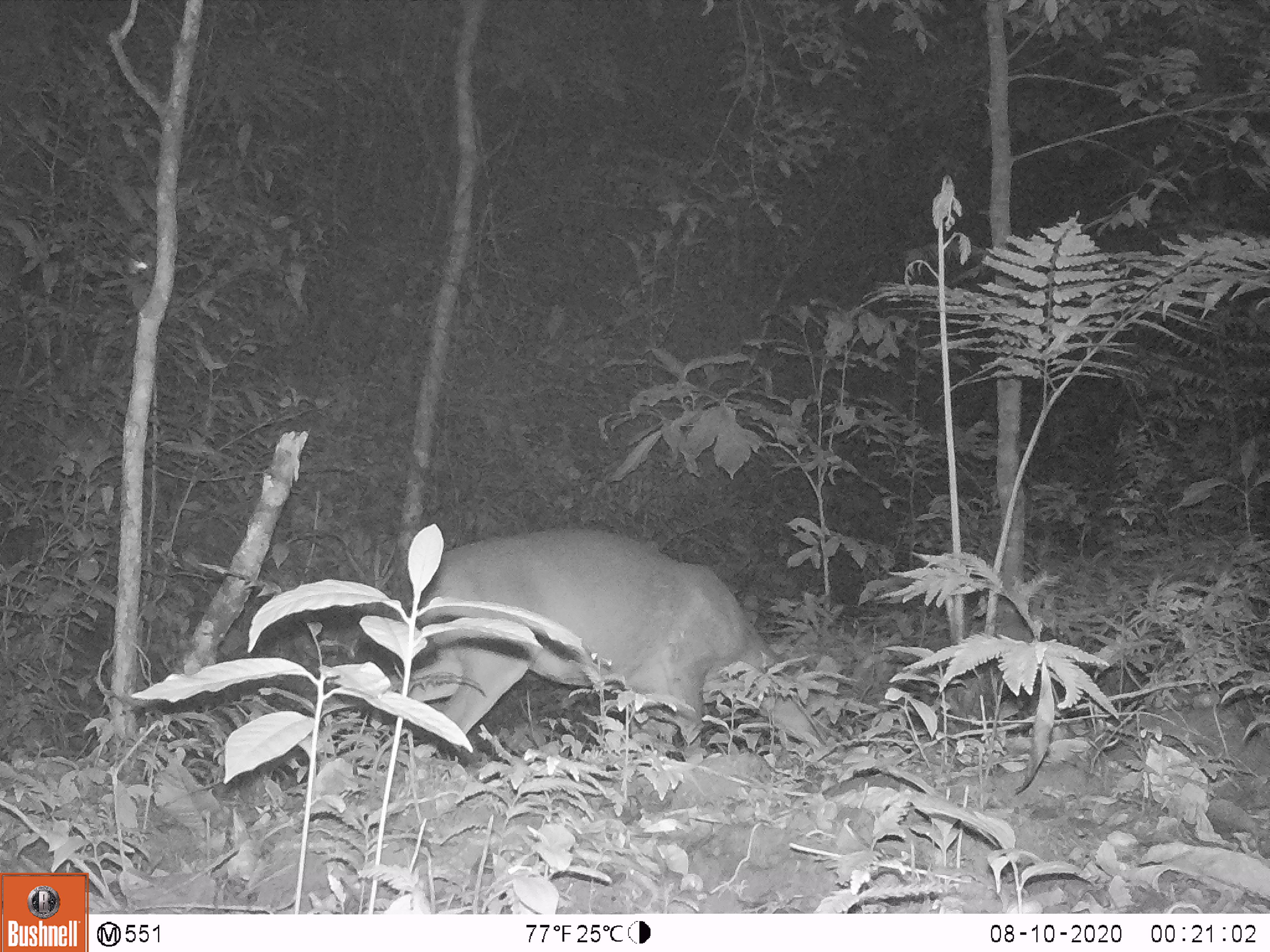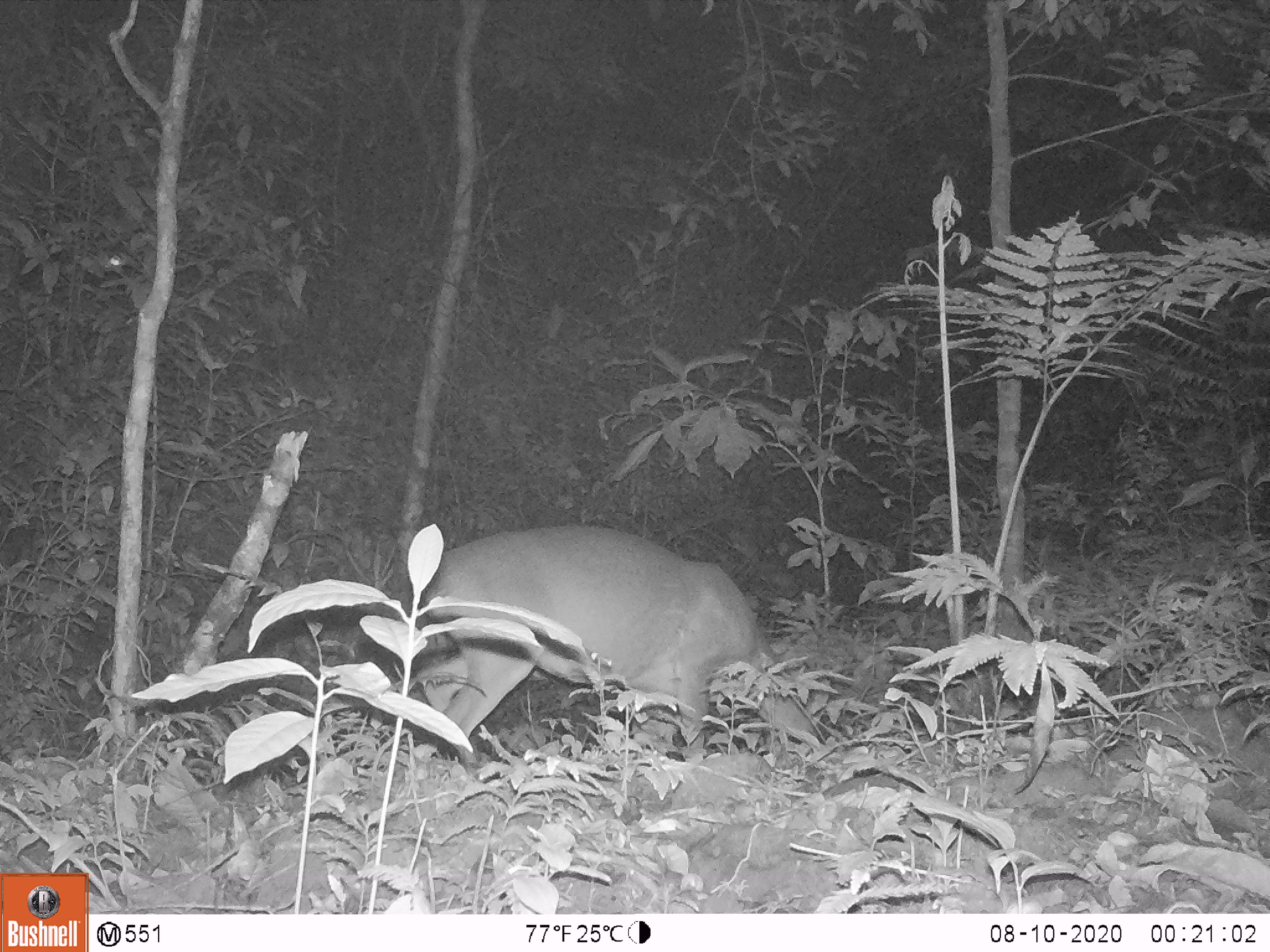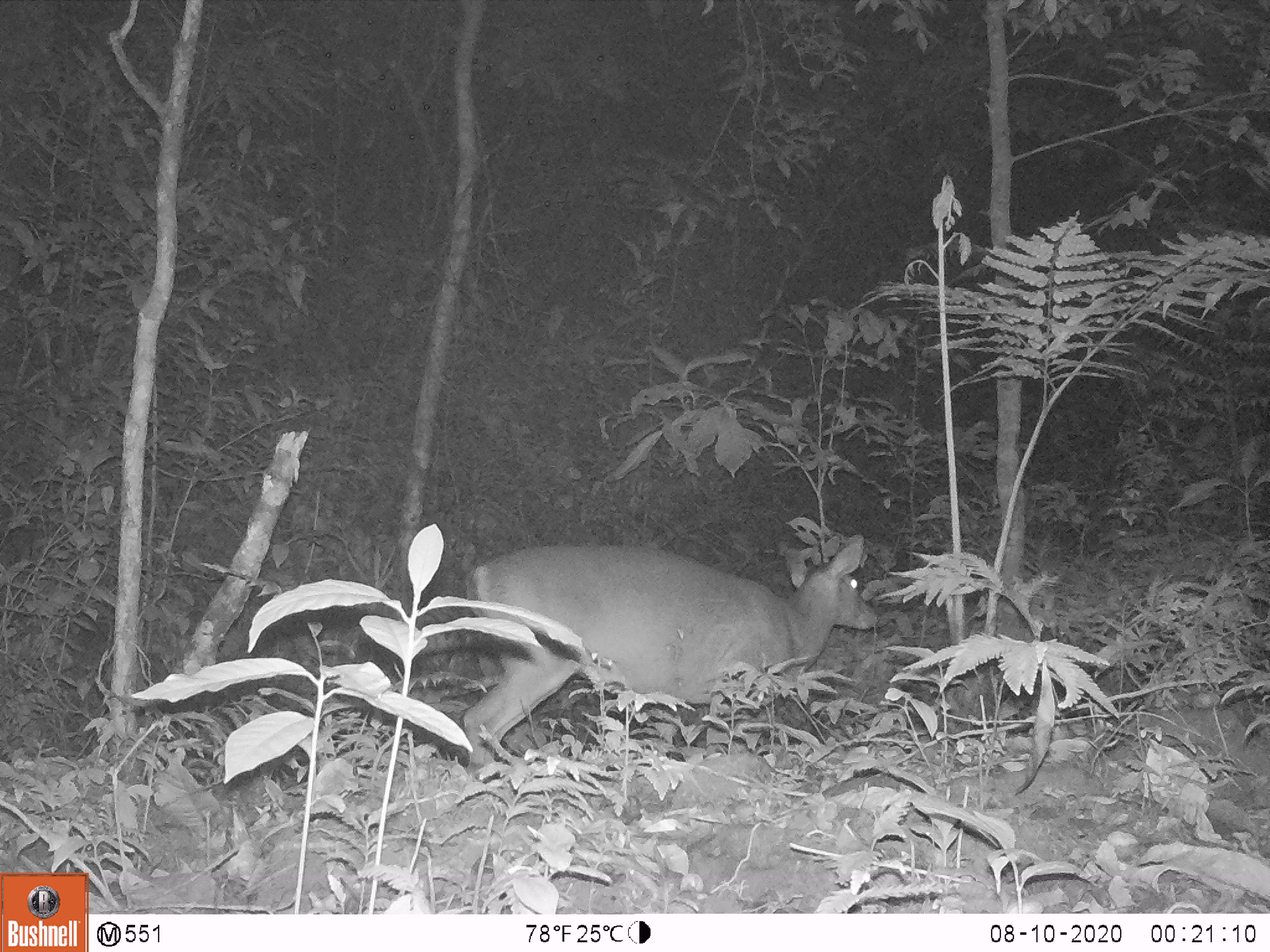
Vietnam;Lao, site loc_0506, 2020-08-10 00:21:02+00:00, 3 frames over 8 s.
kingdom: Animalia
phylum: Chordata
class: Mammalia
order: Artiodactyla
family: Cervidae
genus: Muntiacus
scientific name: Muntiacus vuquangensis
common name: large-antlered muntjac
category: large antlered muntjac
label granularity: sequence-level